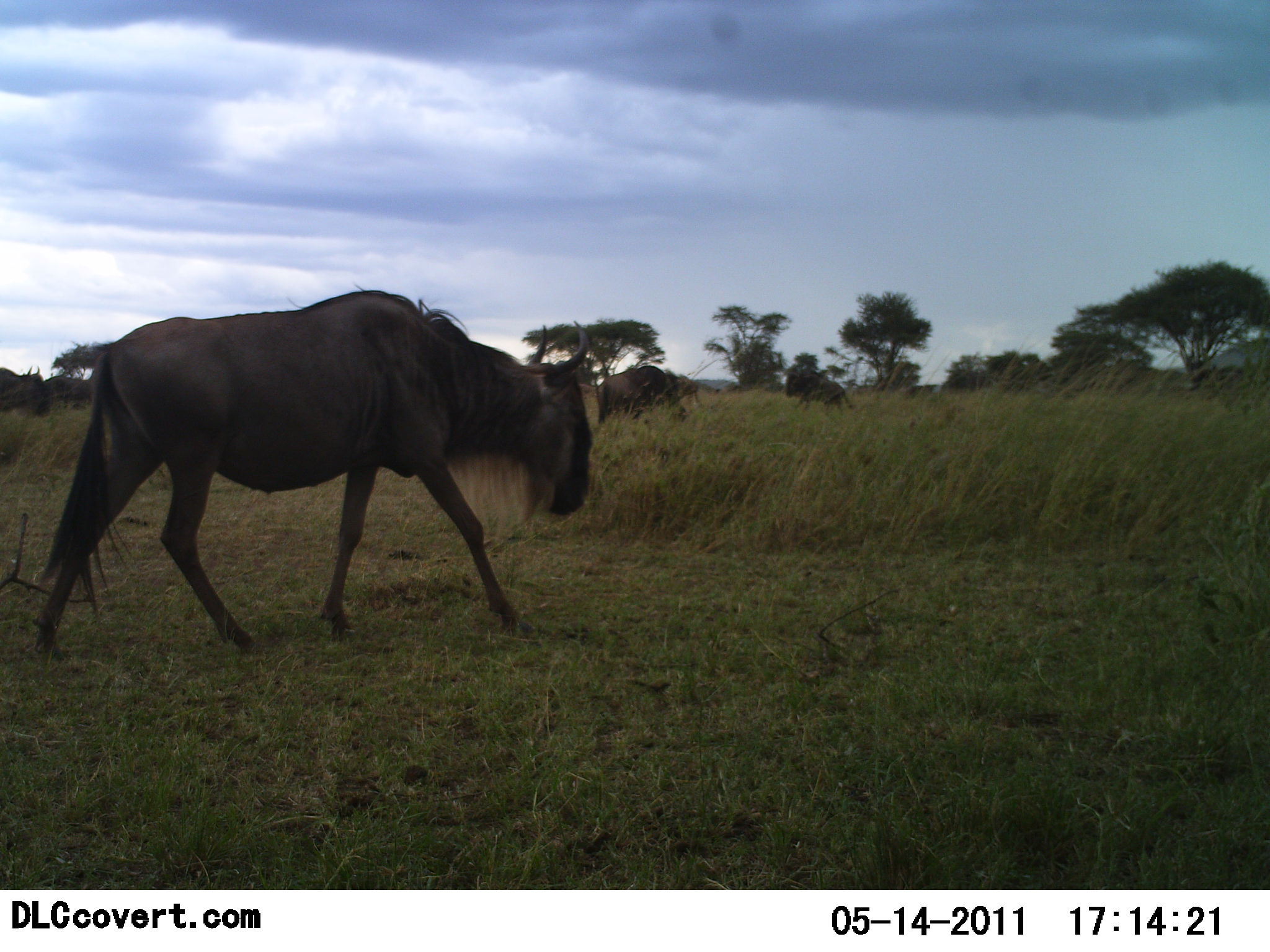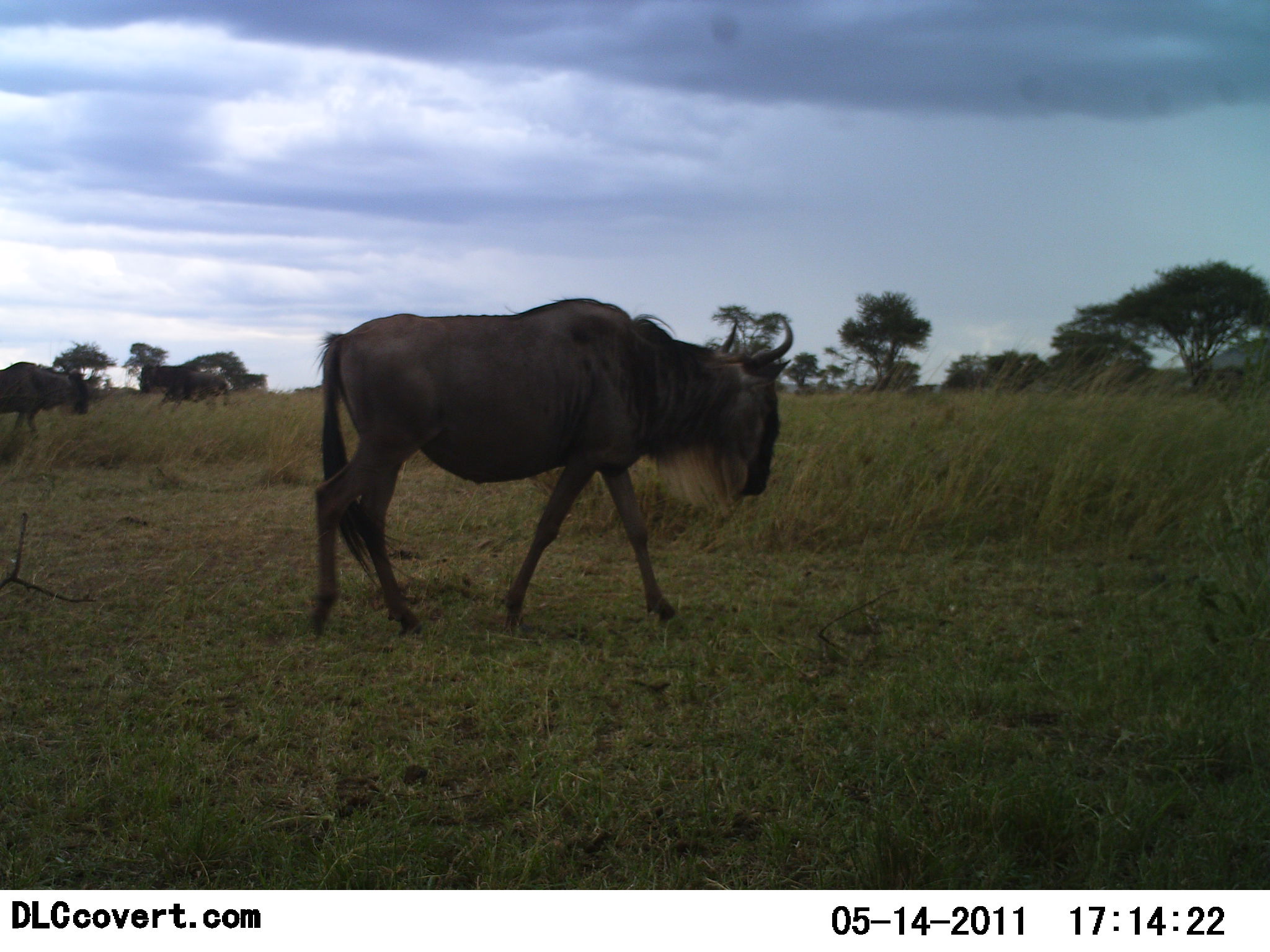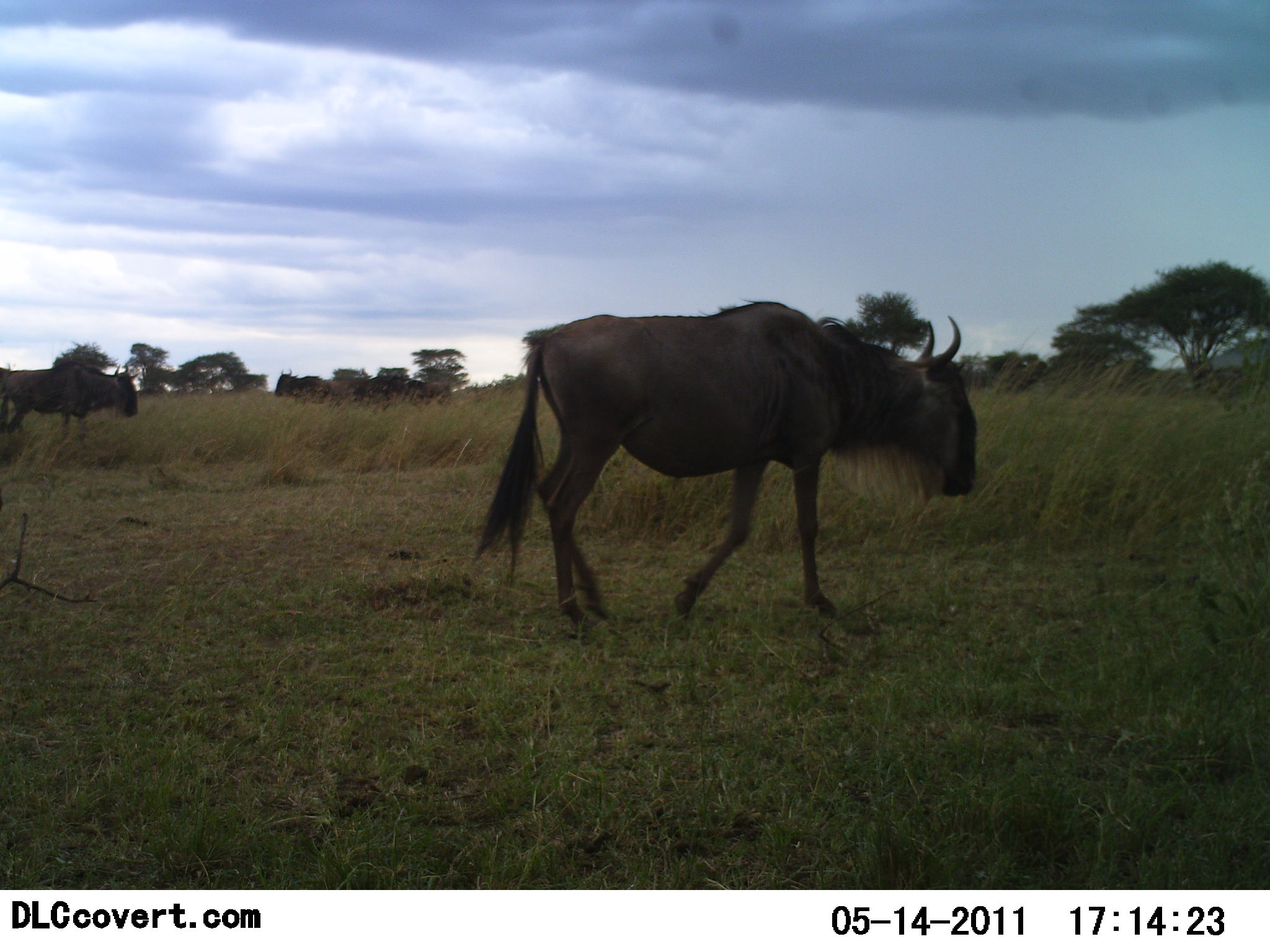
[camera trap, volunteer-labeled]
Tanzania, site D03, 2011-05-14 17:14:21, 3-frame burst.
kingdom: Animalia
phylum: Chordata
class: Mammalia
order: Artiodactyla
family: Bovidae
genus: Connochaetes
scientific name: Connochaetes taurinus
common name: blue wildebeest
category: wildebeest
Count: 2.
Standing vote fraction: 17%.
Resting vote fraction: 0%.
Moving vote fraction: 100%.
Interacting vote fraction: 0%.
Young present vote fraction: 0%.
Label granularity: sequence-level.